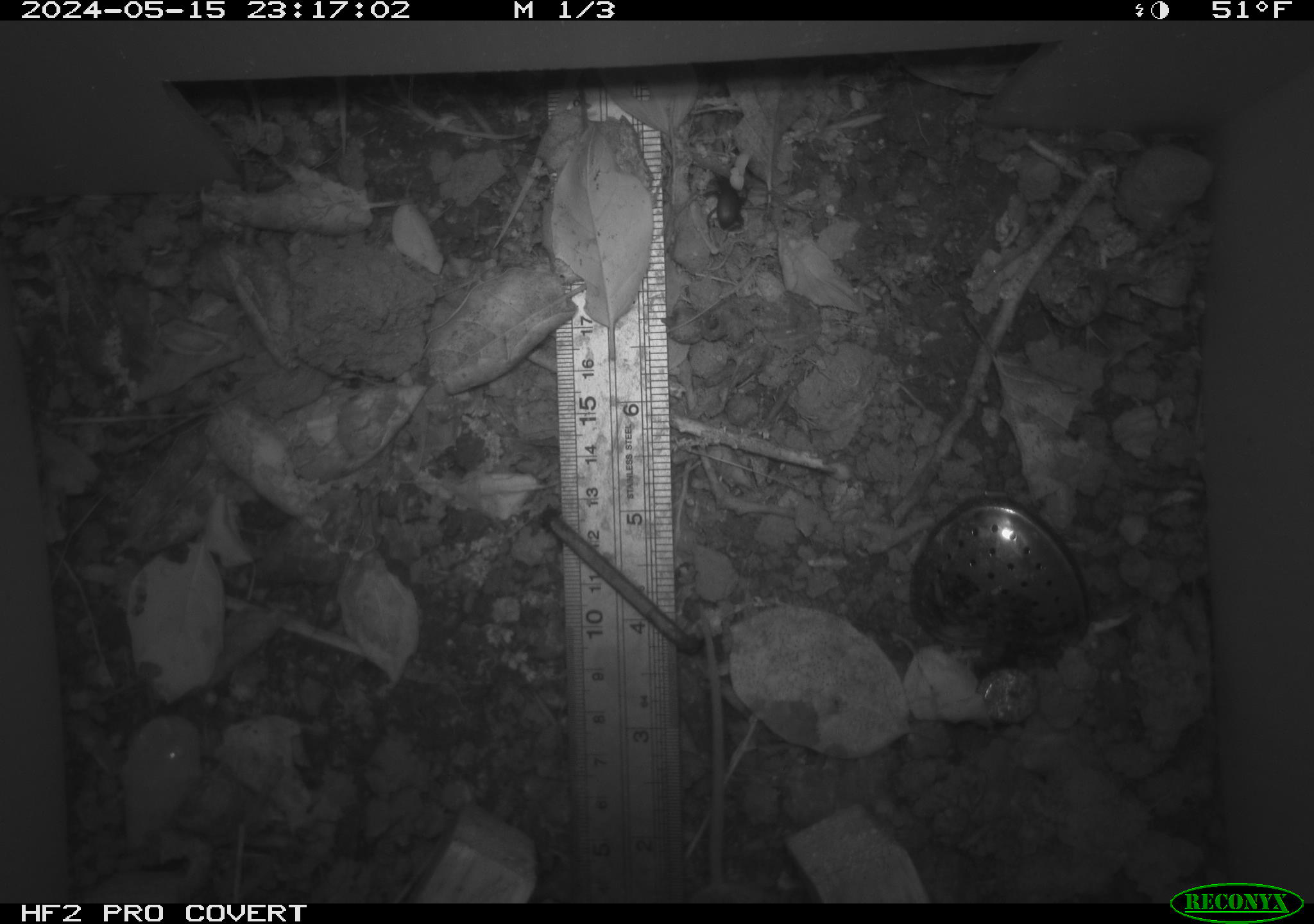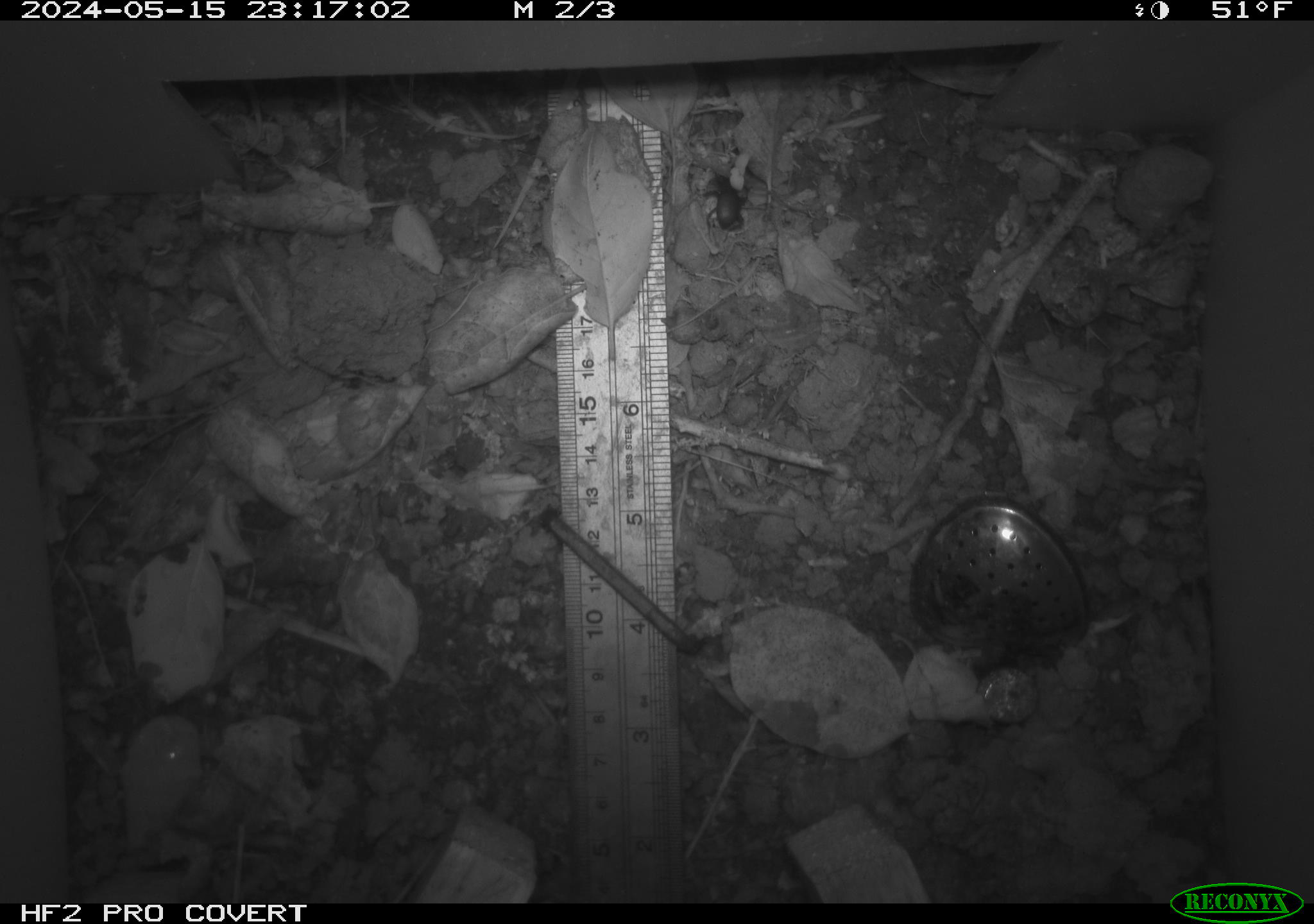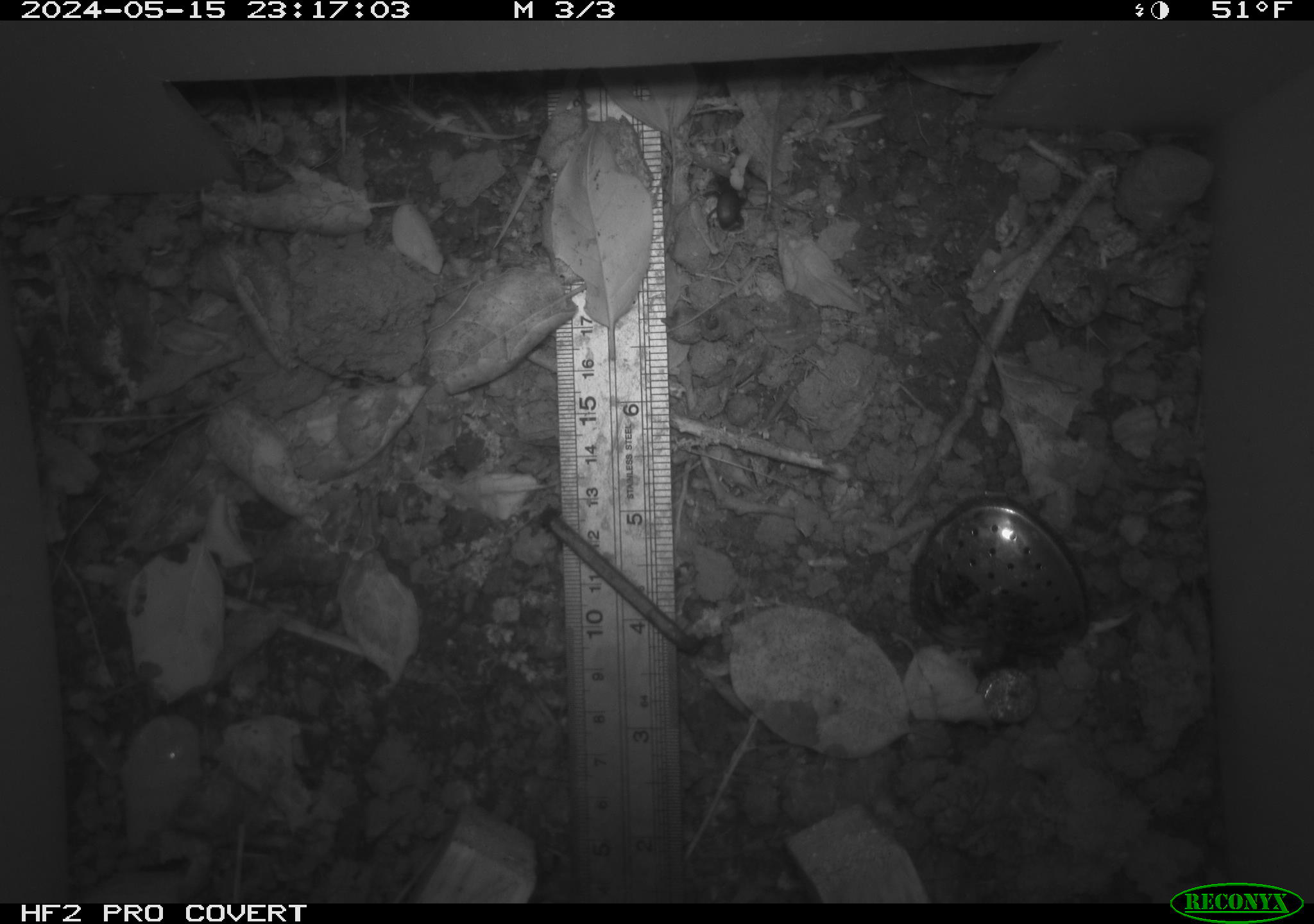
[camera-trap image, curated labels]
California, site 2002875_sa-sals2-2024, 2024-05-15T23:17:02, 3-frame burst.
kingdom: Animalia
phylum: Arthropoda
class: Insecta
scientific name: Insecta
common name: insect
Insect (Insecta).